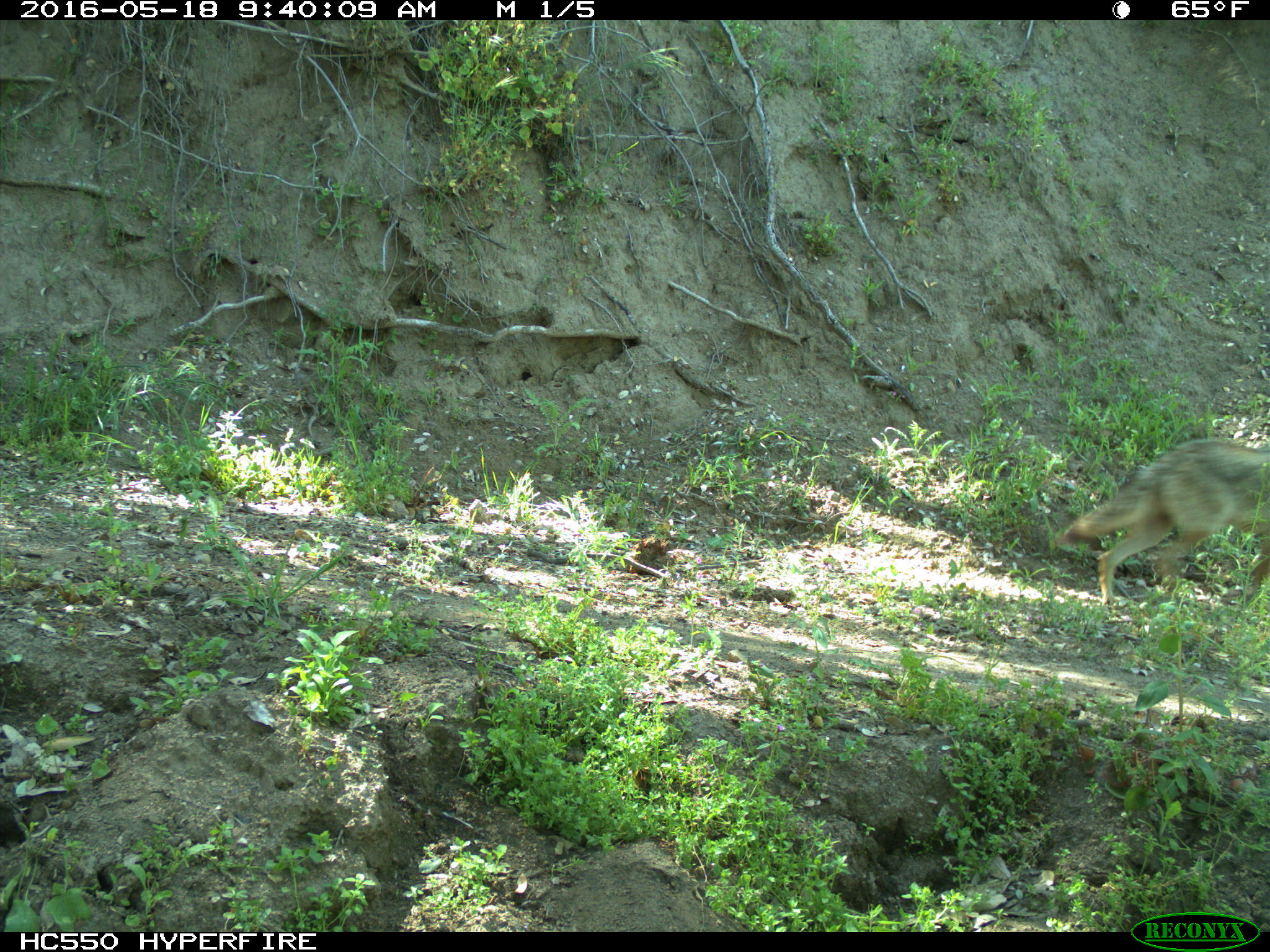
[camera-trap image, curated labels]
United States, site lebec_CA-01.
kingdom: Animalia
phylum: Chordata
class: Mammalia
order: Carnivora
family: Canidae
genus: Canis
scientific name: Canis latrans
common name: coyote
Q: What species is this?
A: Canis latrans (coyote).